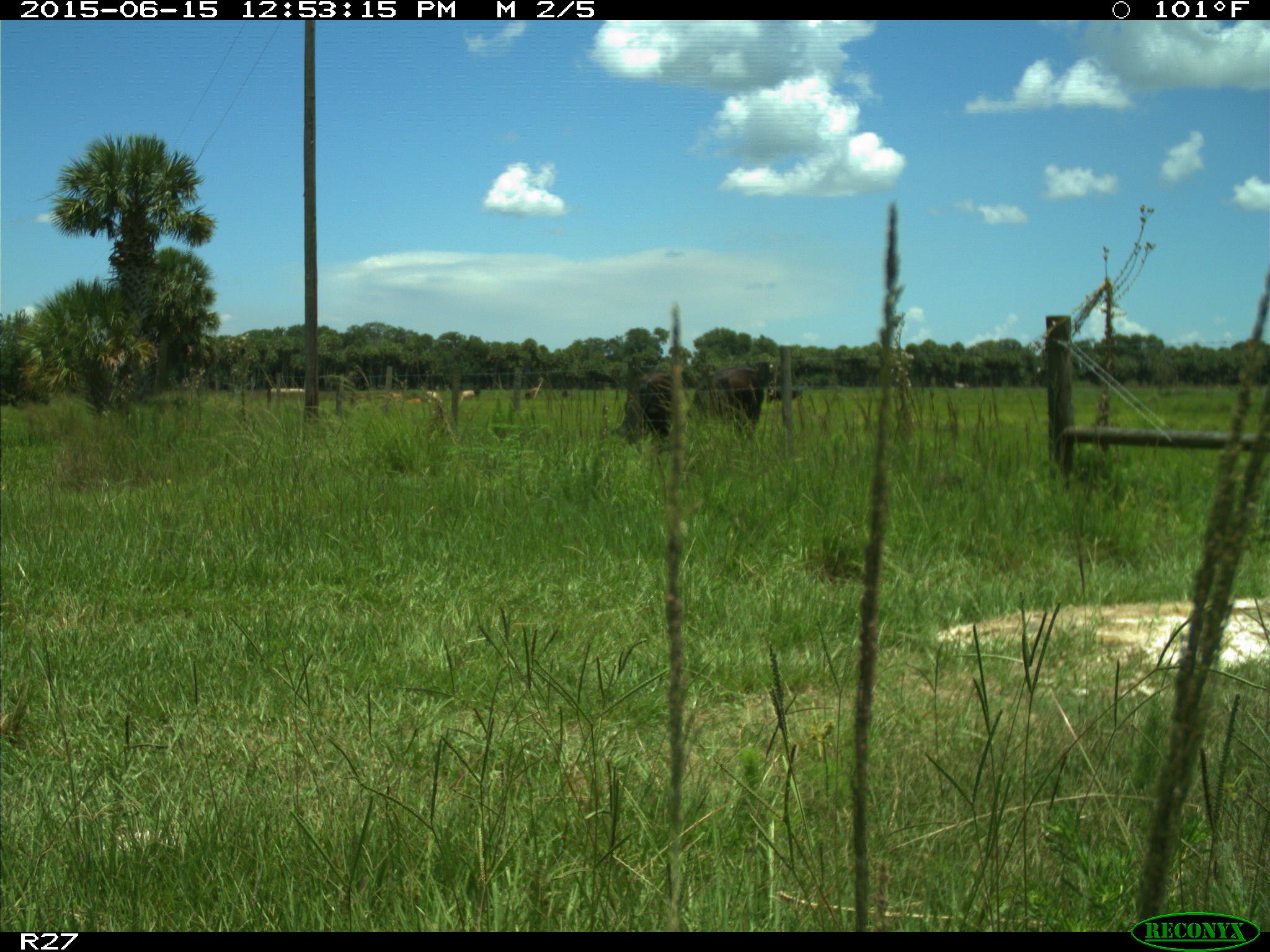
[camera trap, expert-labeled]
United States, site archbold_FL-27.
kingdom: Animalia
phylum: Chordata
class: Mammalia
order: Artiodactyla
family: Bovidae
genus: Bos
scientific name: Bos taurus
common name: domestic cow